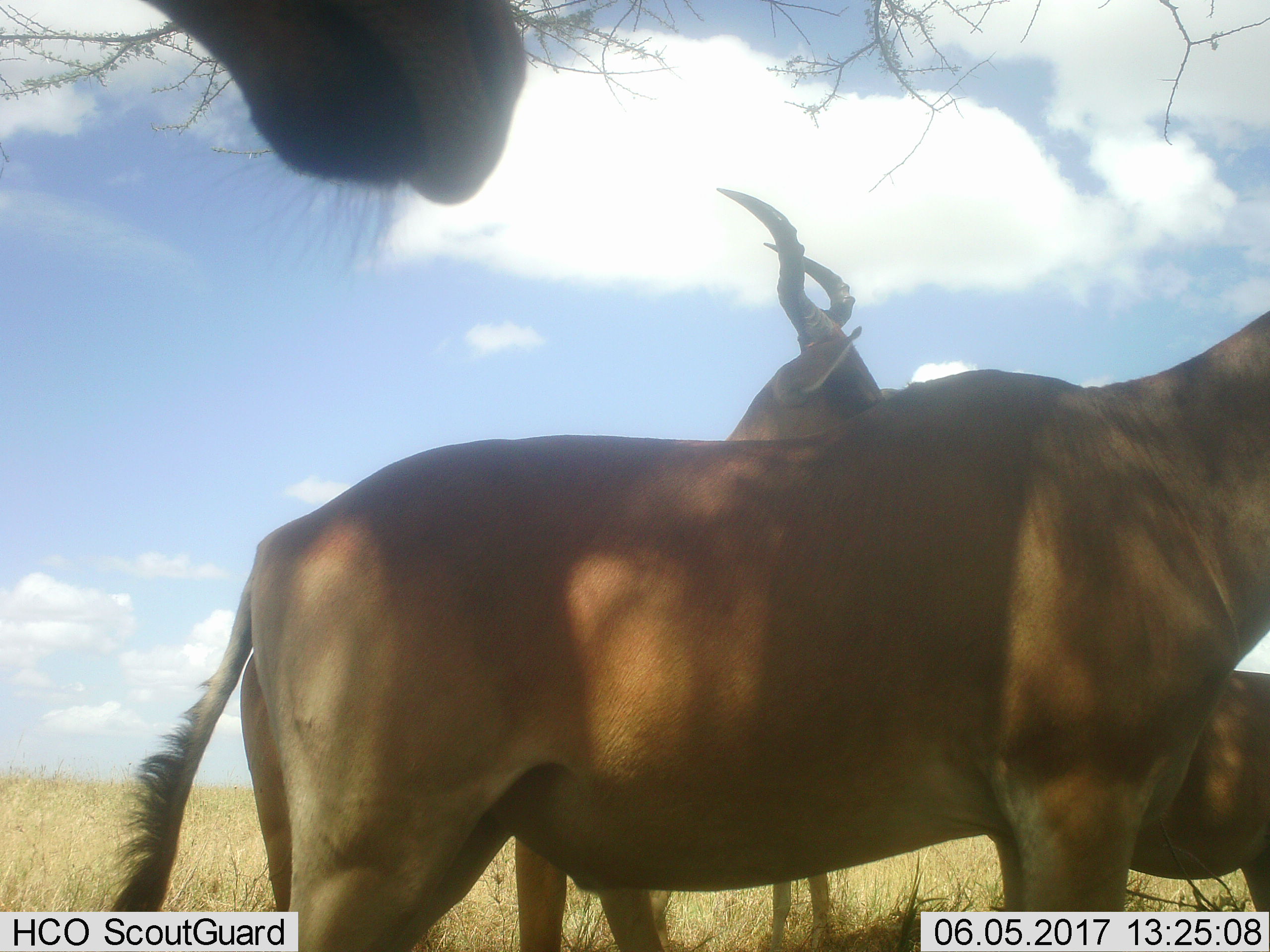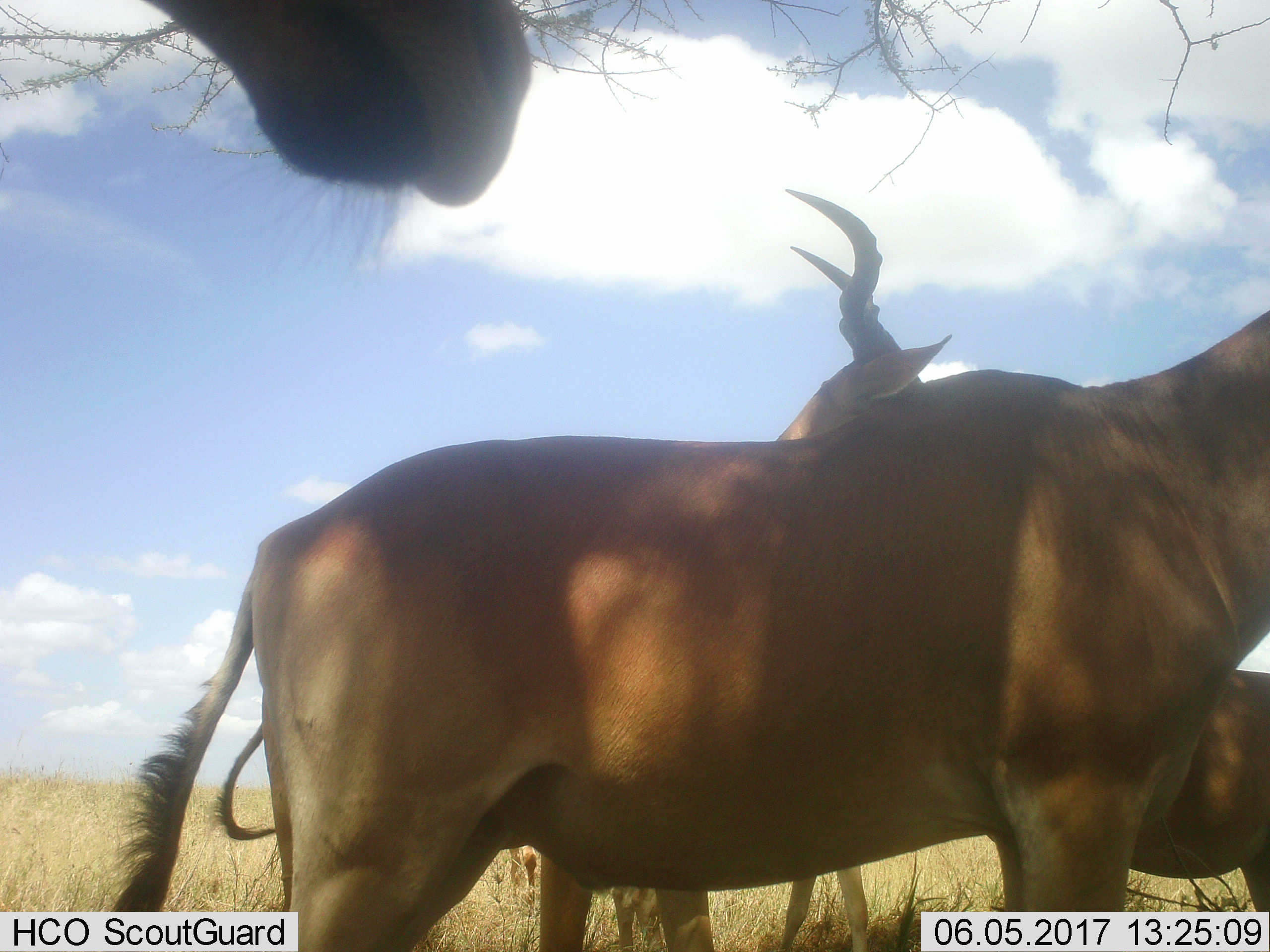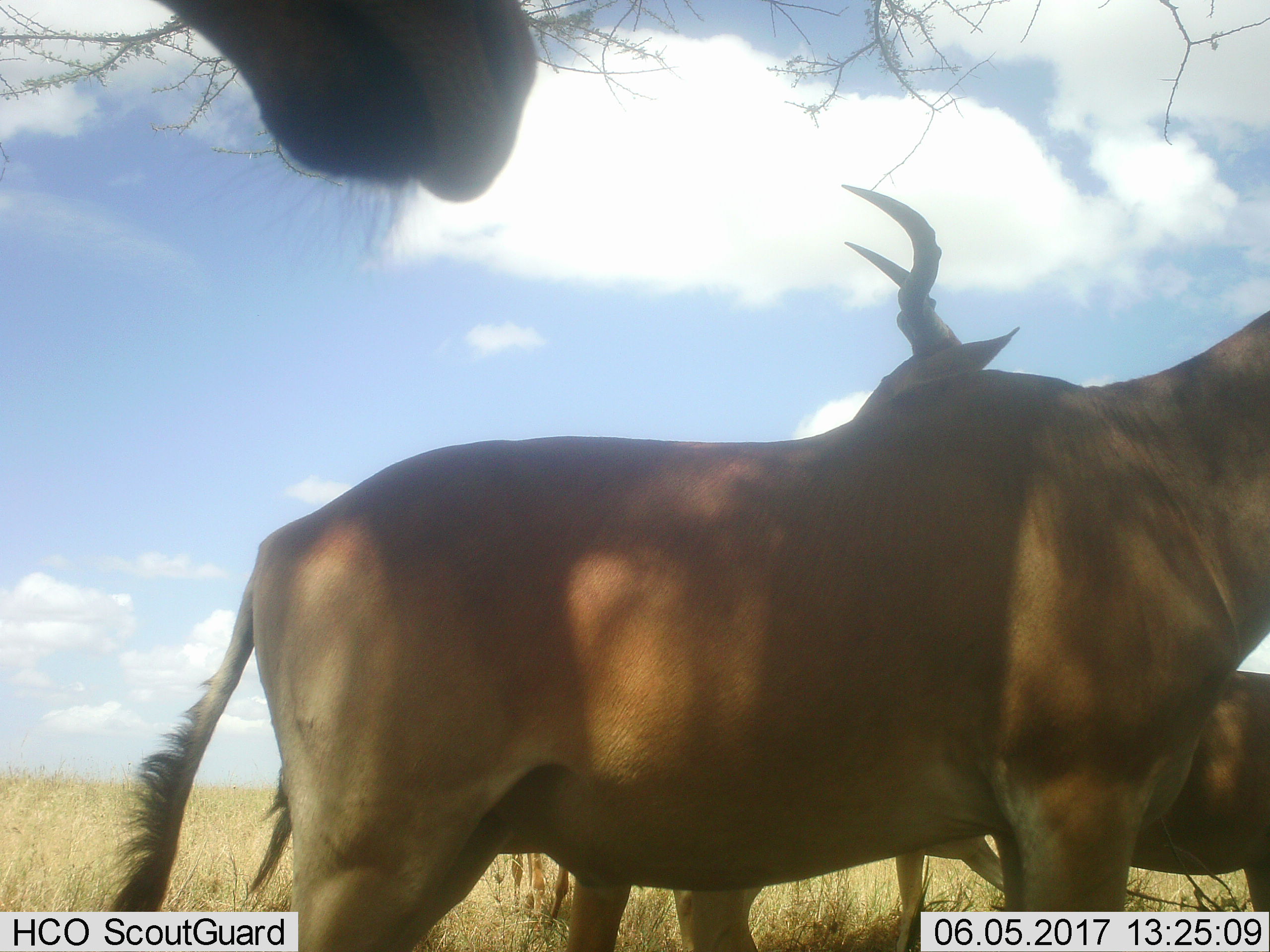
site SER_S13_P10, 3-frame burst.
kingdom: Animalia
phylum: Chordata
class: Mammalia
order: Artiodactyla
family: Bovidae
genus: Alcelaphus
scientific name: Alcelaphus buselaphus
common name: hartebeest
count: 4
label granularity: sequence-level